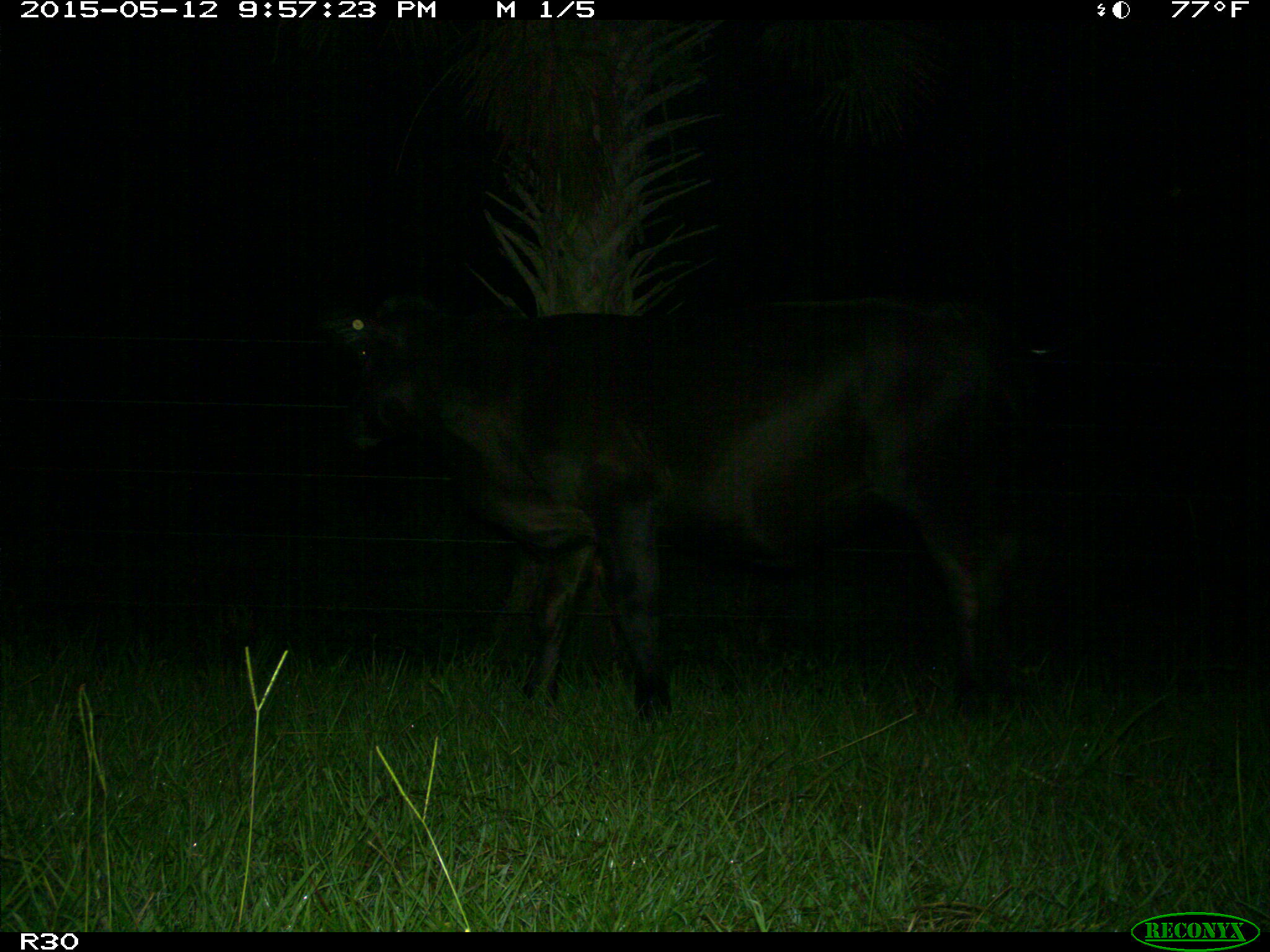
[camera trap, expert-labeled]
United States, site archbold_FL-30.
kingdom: Animalia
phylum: Chordata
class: Mammalia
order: Artiodactyla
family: Bovidae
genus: Bos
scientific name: Bos taurus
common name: domestic cow